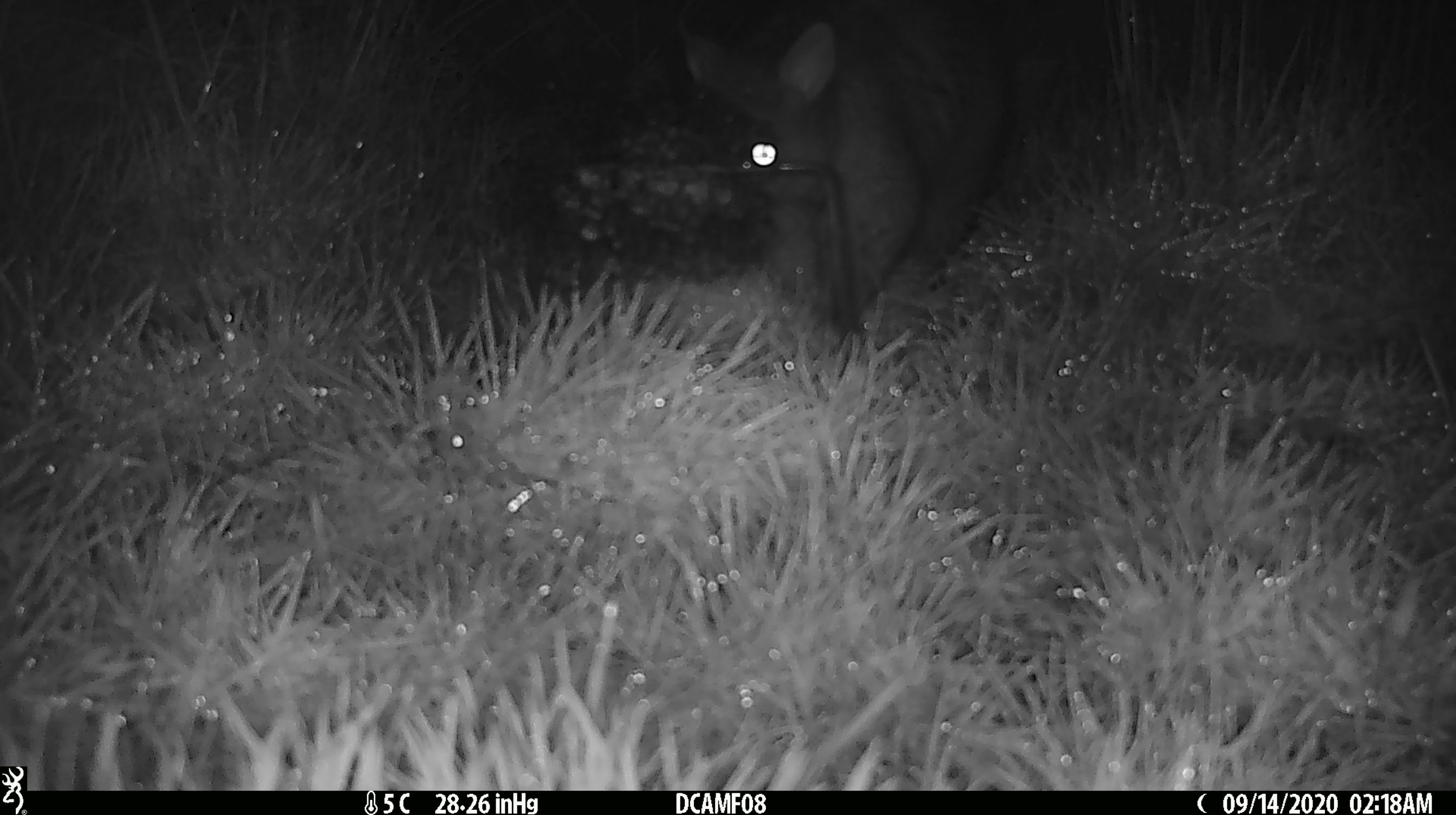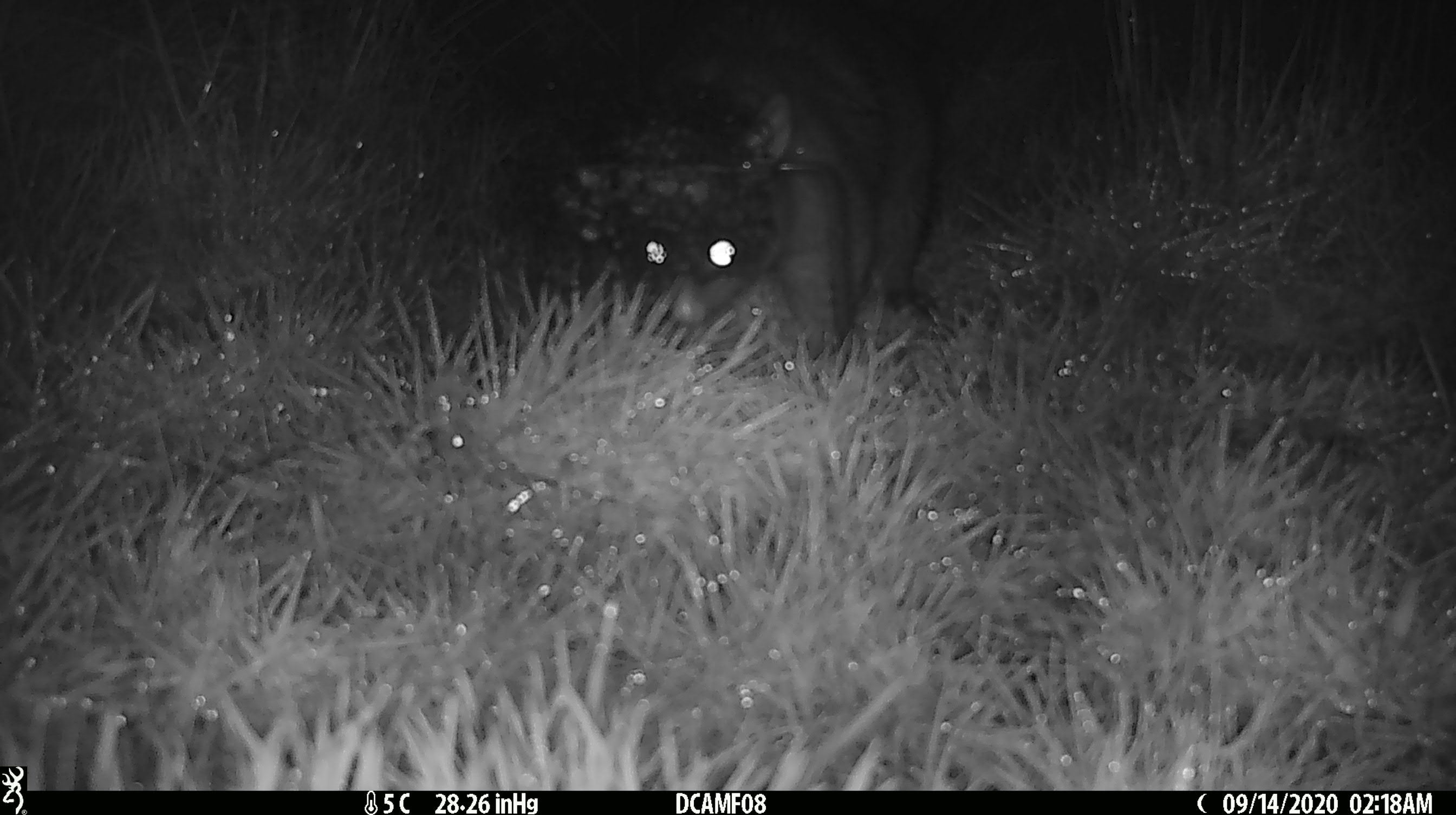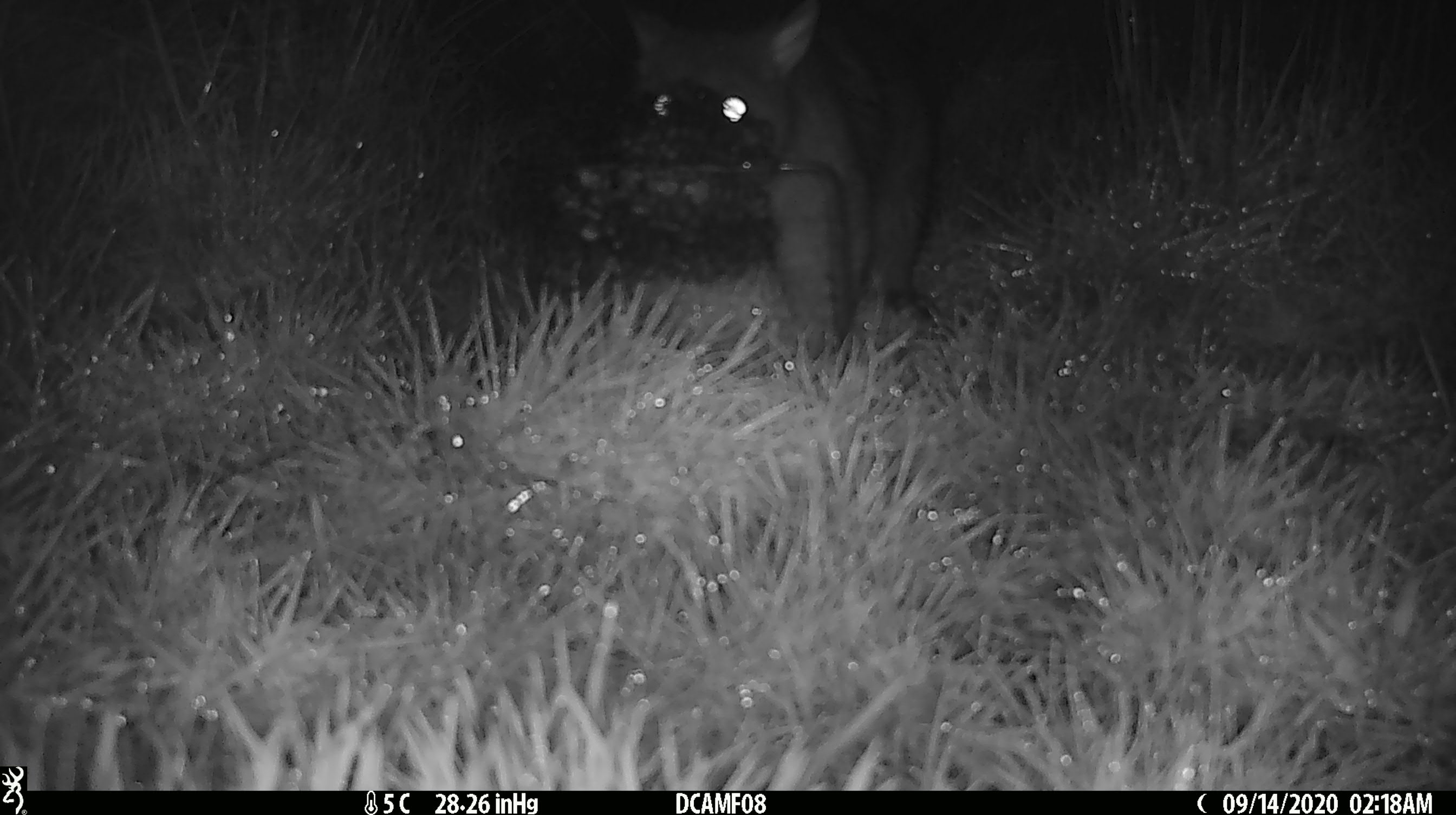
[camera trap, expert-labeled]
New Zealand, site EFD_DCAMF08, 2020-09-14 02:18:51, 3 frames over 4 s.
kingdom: Animalia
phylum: Chordata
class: Mammalia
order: Diprotodontia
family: Phalangeridae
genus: Trichosurus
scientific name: Trichosurus vulpecula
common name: common brushtail possum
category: possum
Possum (common brushtail possum) (Trichosurus vulpecula).